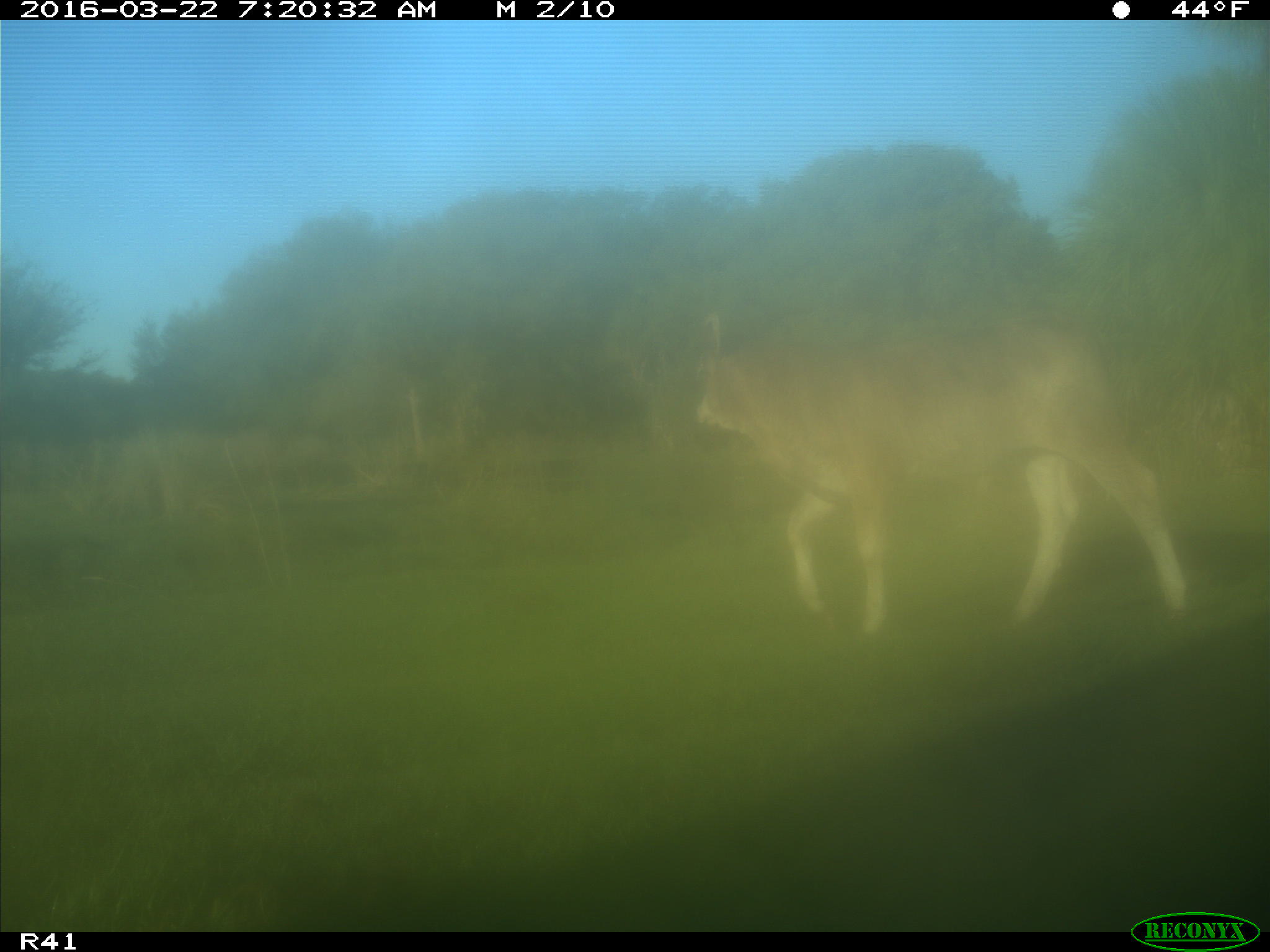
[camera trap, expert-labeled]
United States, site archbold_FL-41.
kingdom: Animalia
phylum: Chordata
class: Mammalia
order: Artiodactyla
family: Bovidae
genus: Bos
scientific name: Bos taurus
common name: domestic cow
Bos taurus (domestic cow).